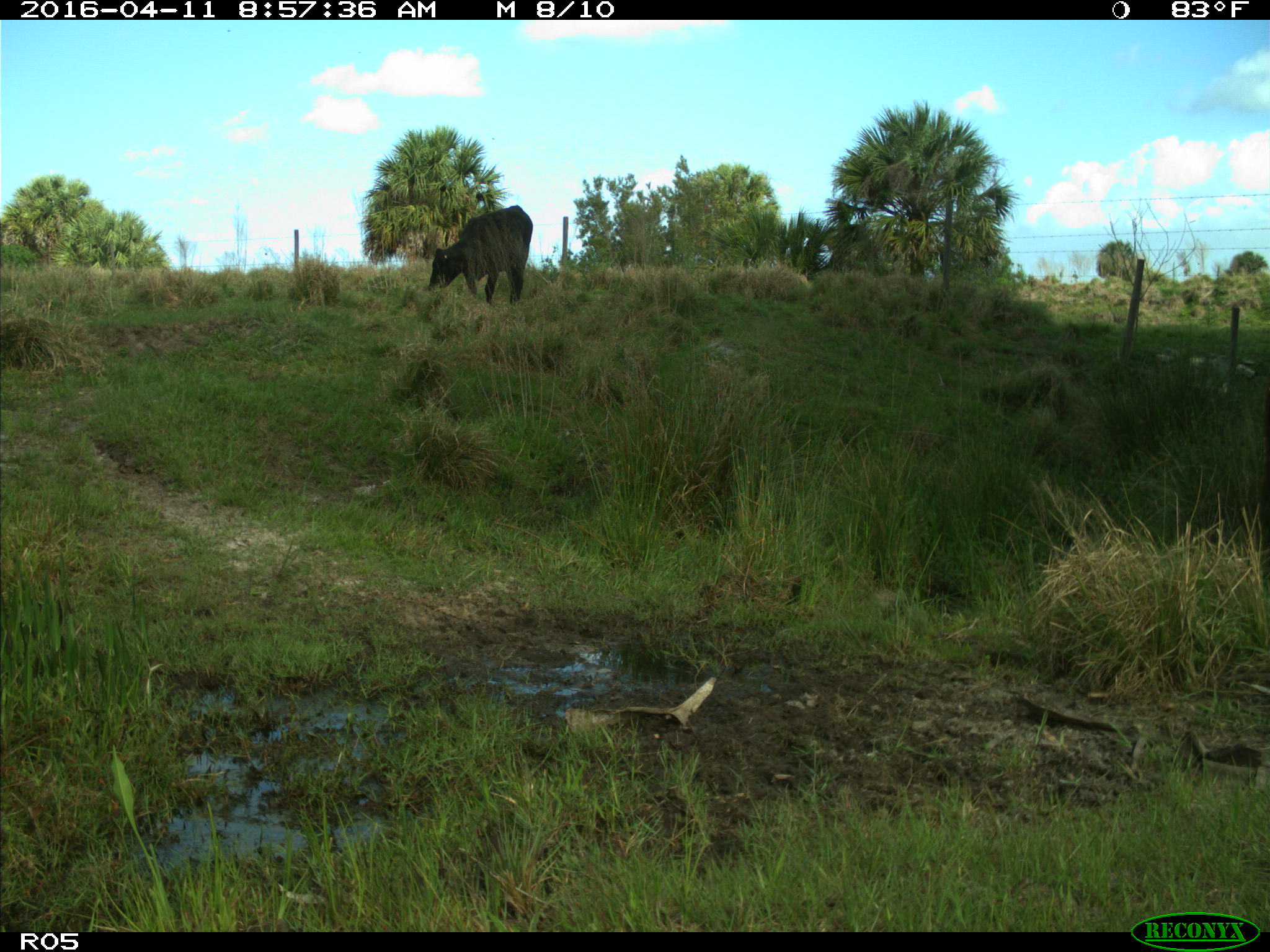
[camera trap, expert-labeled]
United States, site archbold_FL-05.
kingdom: Animalia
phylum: Chordata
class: Mammalia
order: Artiodactyla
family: Bovidae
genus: Bos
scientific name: Bos taurus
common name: domestic cow